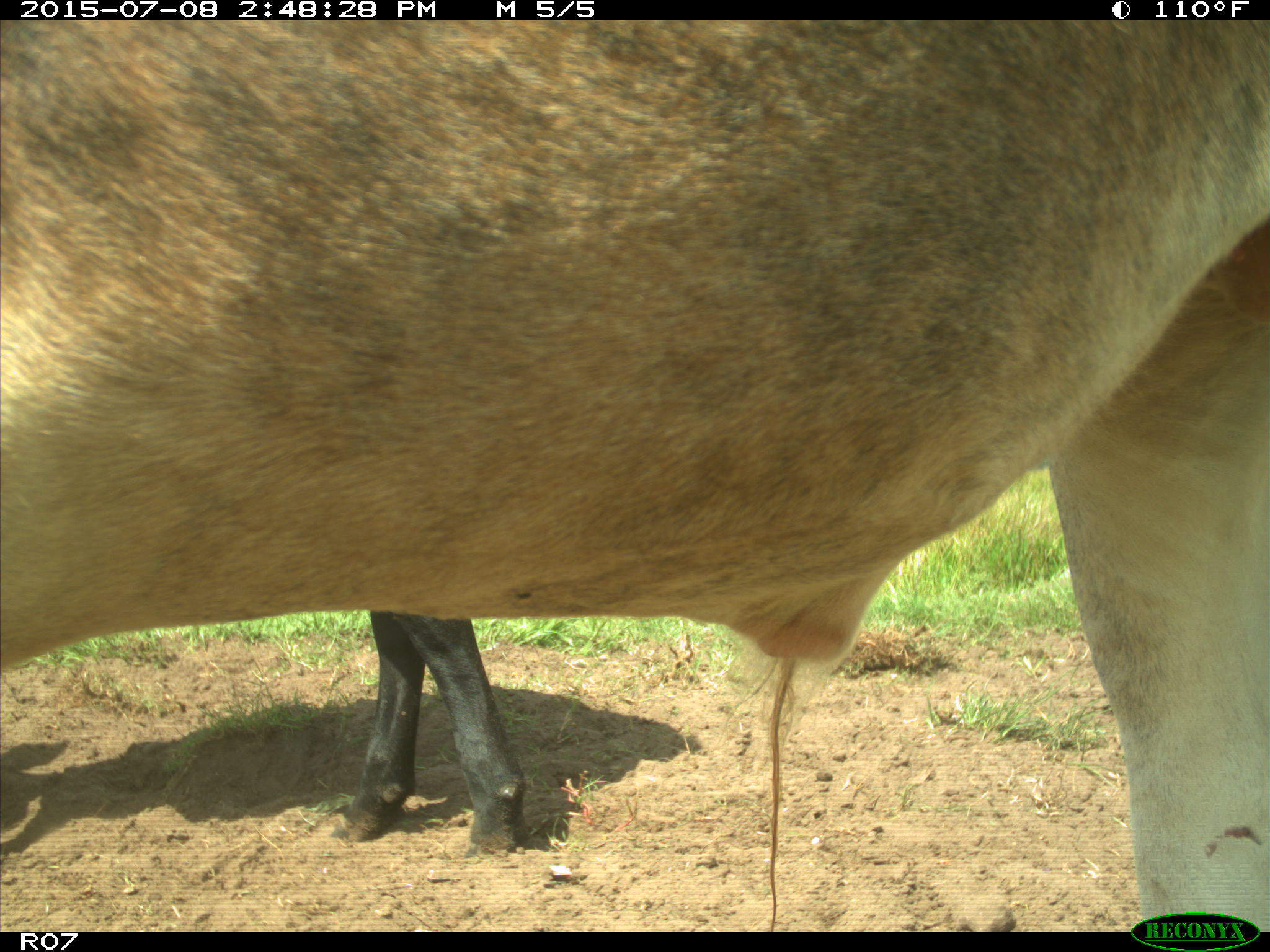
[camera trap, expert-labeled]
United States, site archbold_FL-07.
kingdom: Animalia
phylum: Chordata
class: Mammalia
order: Artiodactyla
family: Bovidae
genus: Bos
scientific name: Bos taurus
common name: domestic cow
Bos taurus (domestic cow).